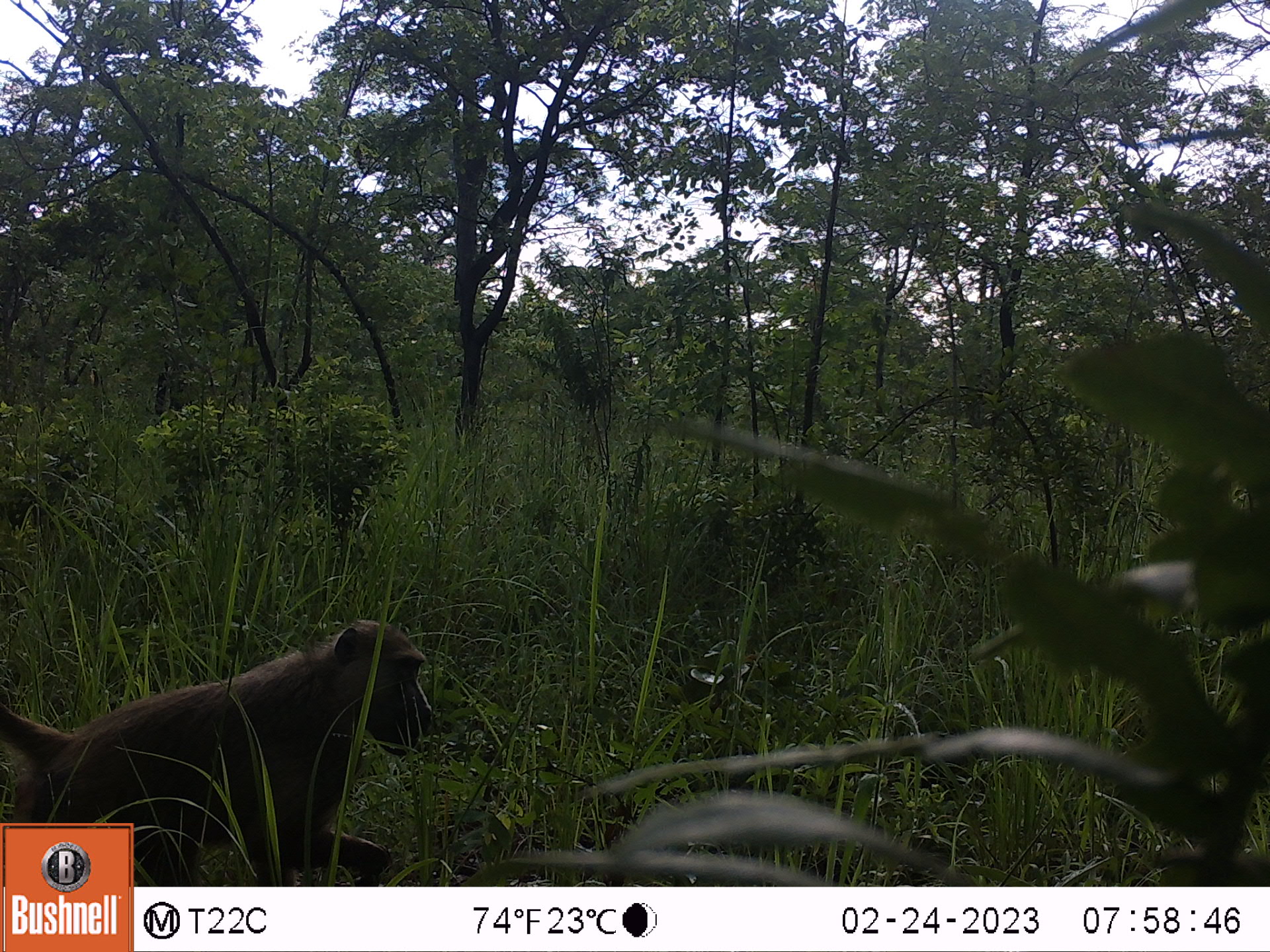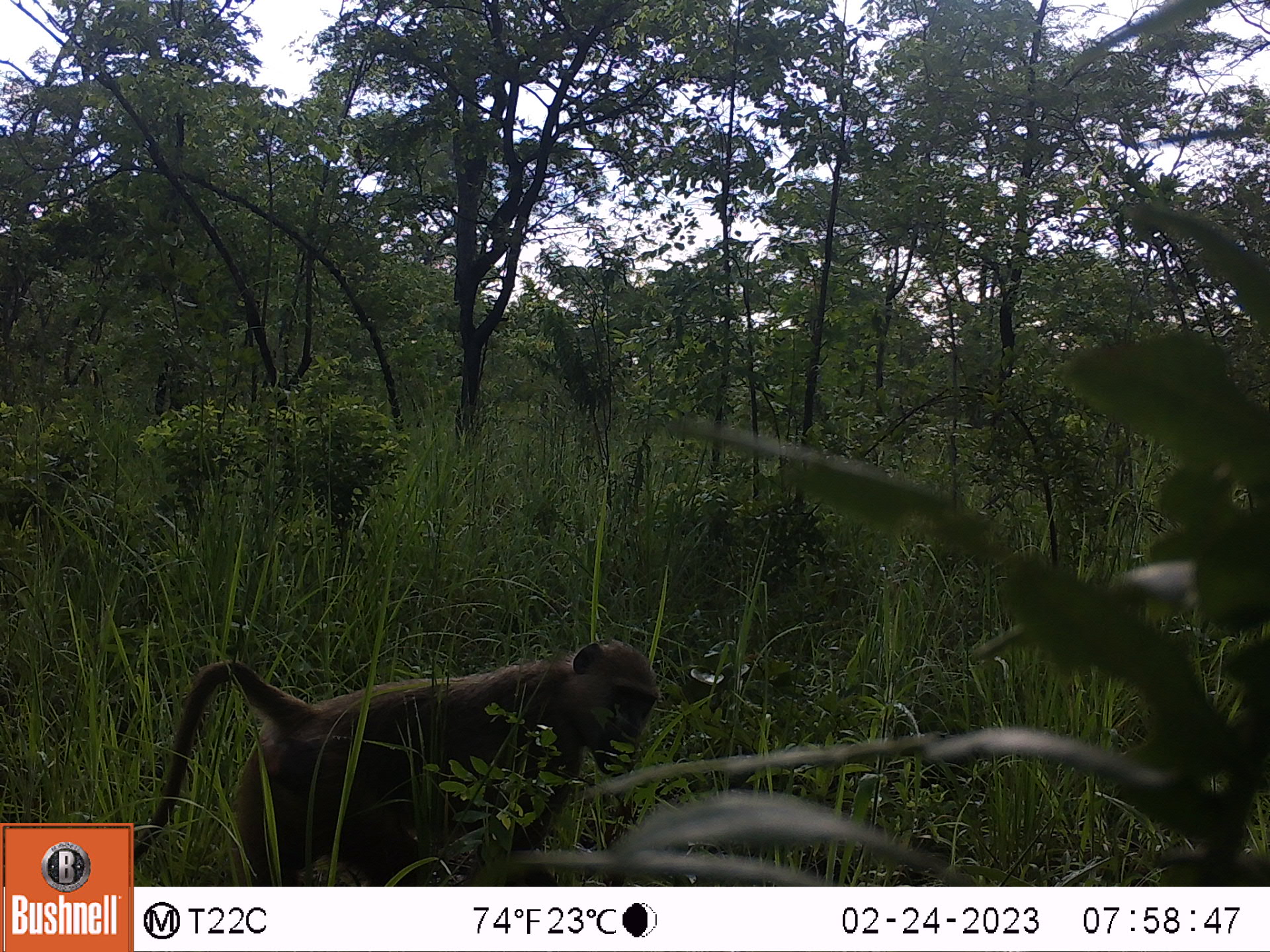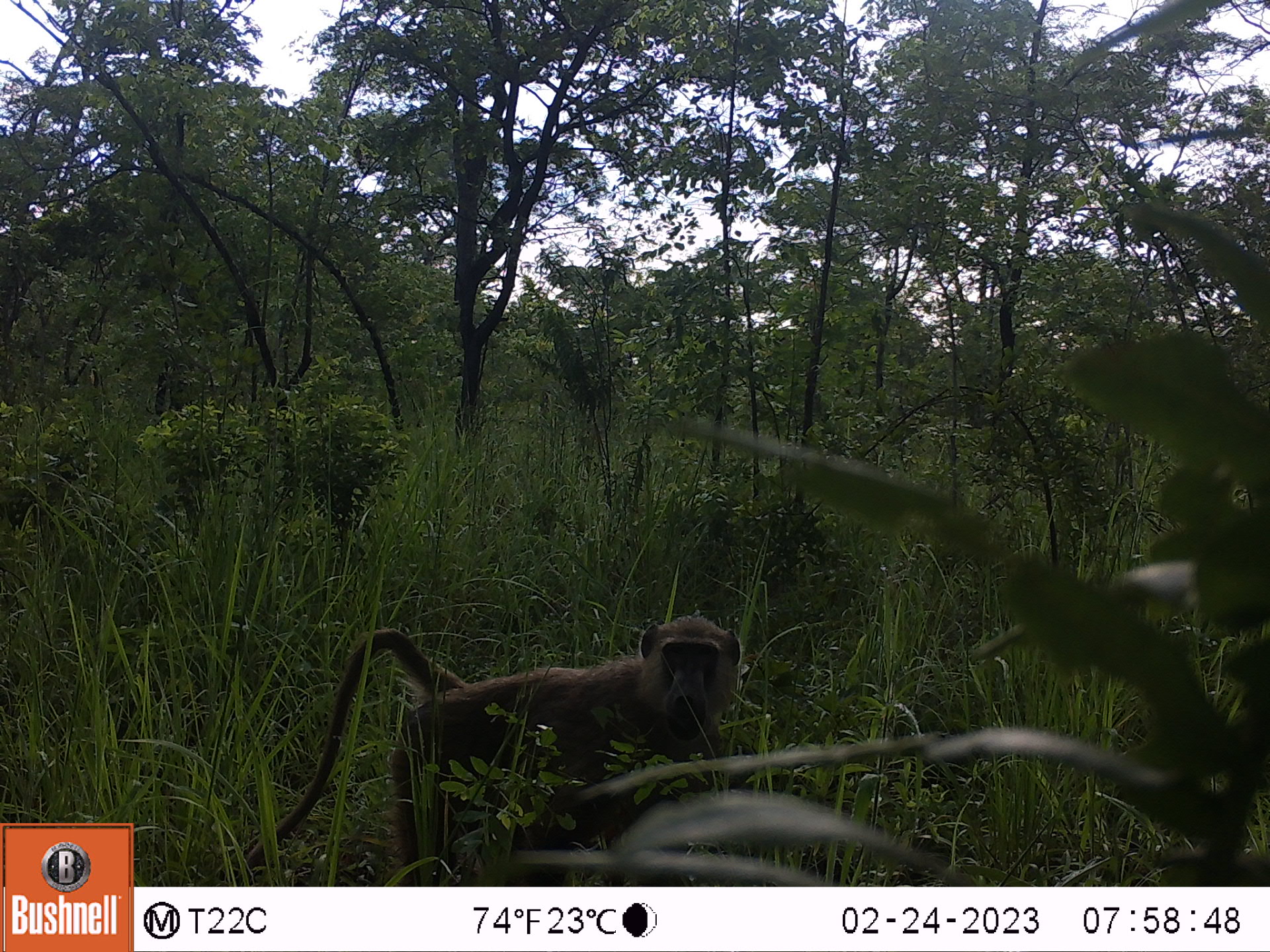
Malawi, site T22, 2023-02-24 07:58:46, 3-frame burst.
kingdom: Animalia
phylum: Chordata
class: Mammalia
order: Primates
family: Cercopithecidae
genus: Papio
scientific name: Papio cynocephalus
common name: yellow baboon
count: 1